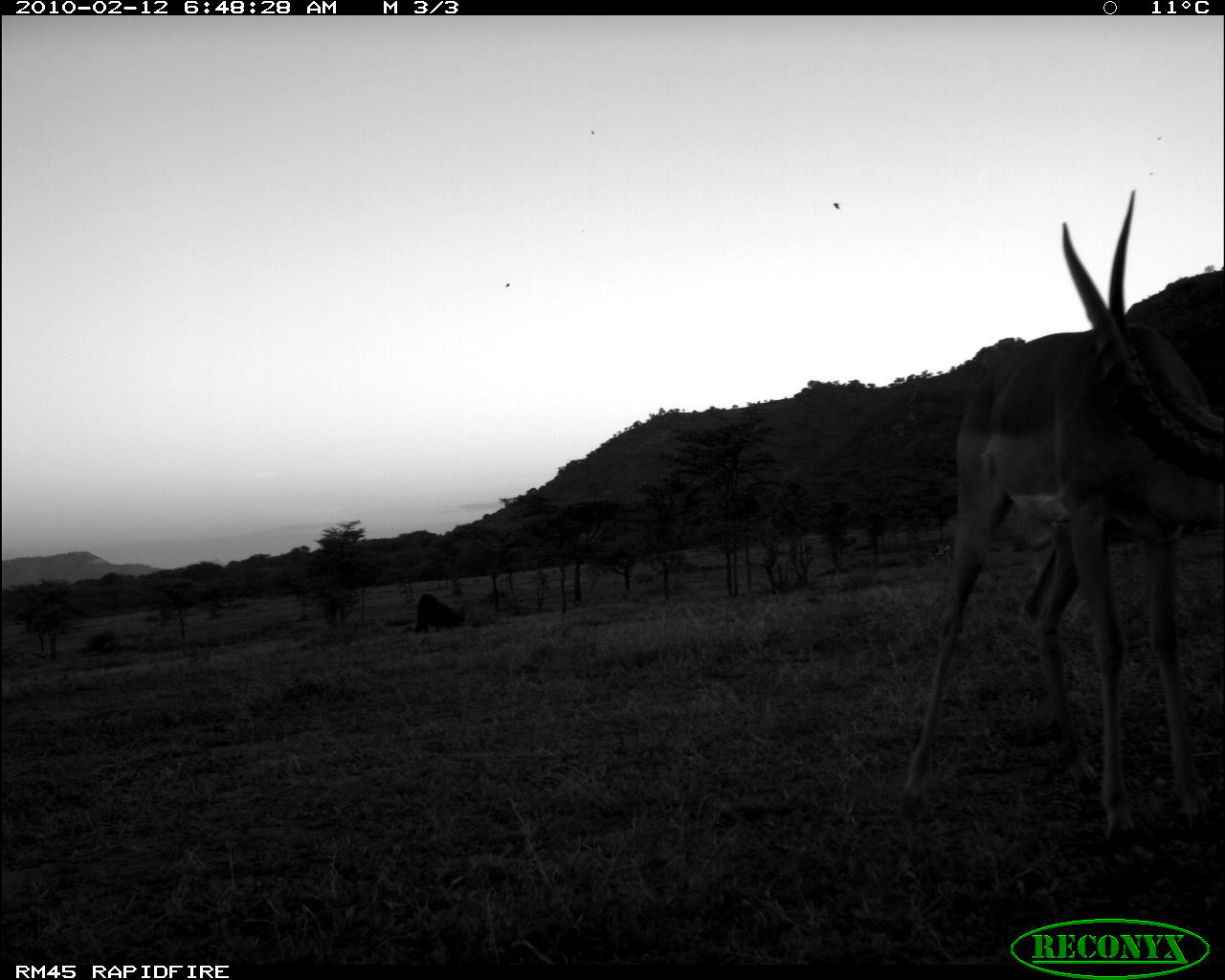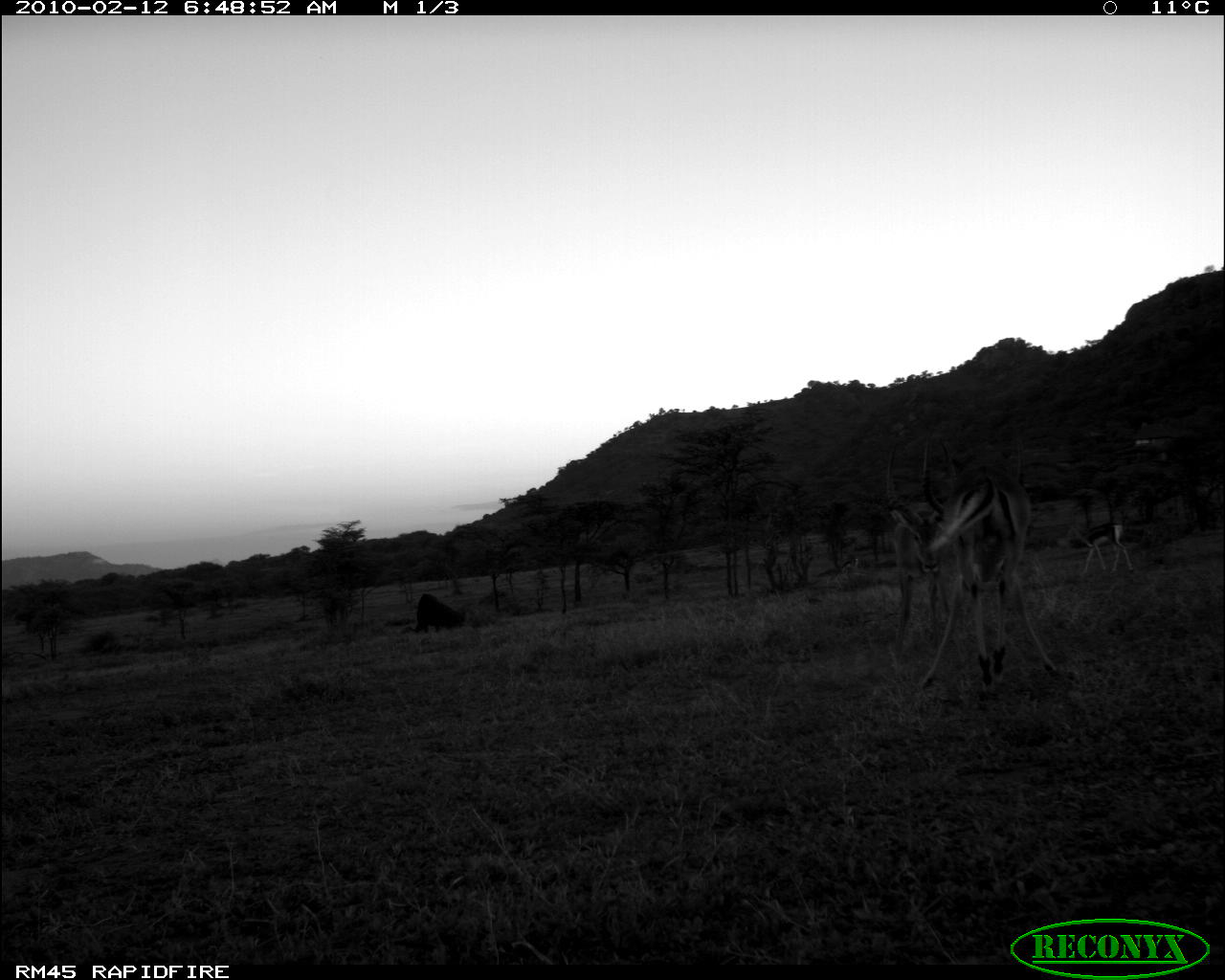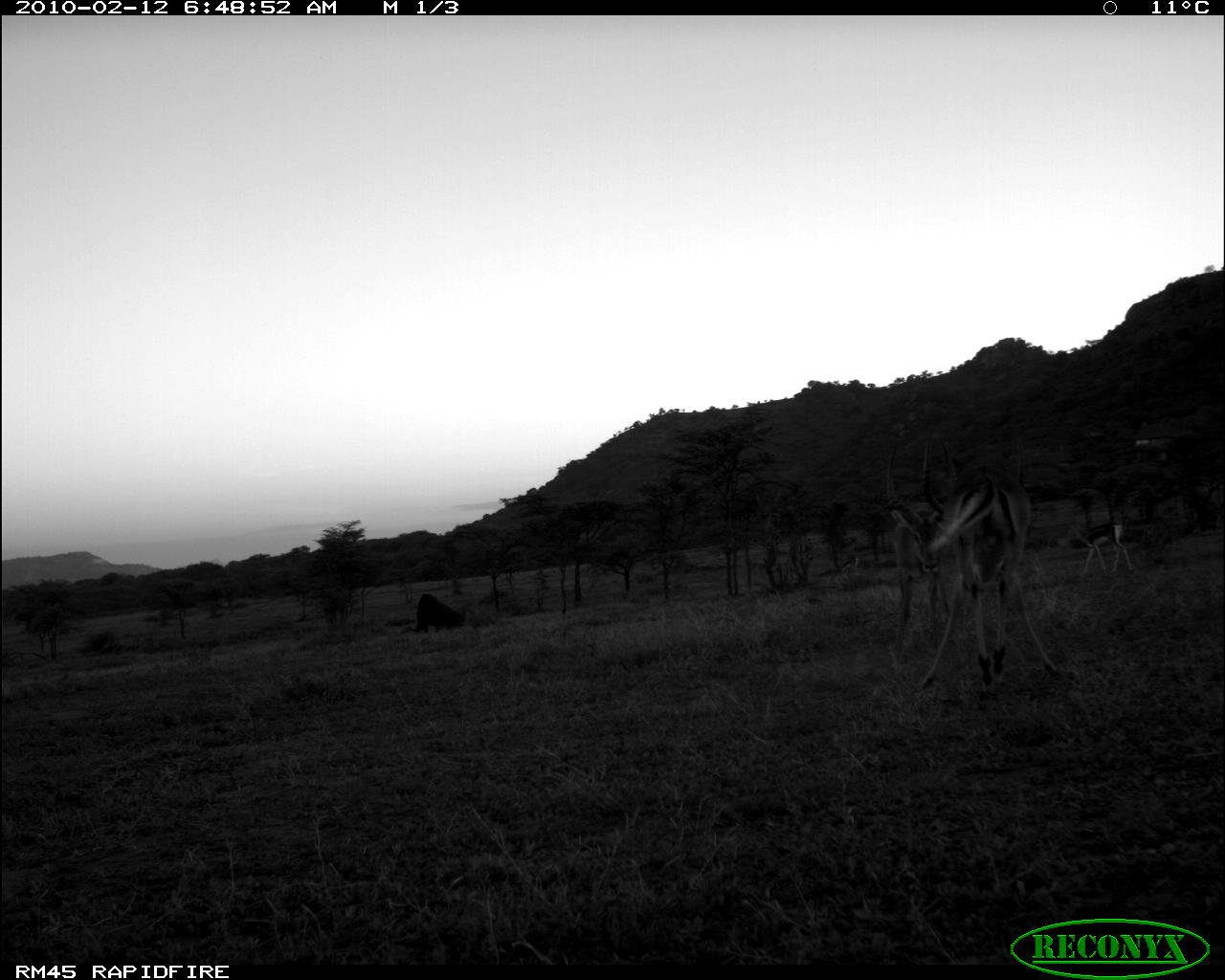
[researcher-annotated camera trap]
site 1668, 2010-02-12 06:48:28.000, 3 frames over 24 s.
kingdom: Animalia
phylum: Chordata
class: Mammalia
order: Artiodactyla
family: Bovidae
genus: Nanger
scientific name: Nanger granti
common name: grant's gazelle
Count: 1.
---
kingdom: Animalia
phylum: Chordata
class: Mammalia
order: Artiodactyla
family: Bovidae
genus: Aepyceros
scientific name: Aepyceros melampus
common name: impala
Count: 2.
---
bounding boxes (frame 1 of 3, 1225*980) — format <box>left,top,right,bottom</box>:
nanger granti: <box>901,186,1225,840</box>; <box>1059,217,1225,491</box>